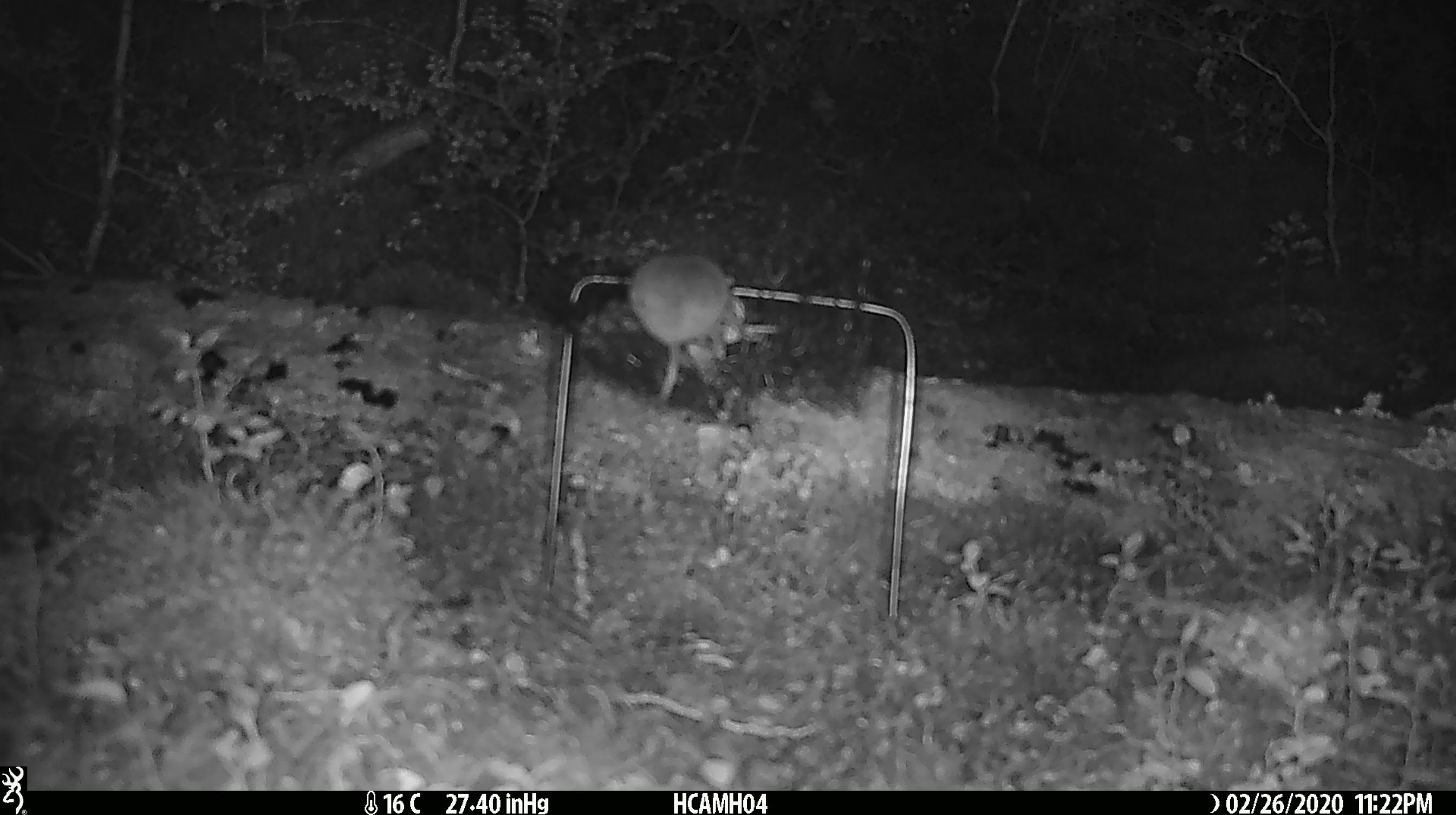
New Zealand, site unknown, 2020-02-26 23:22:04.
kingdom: Animalia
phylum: Chordata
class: Mammalia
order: Rodentia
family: Muridae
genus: Mus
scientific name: Mus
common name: mouse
Mouse (Mus).